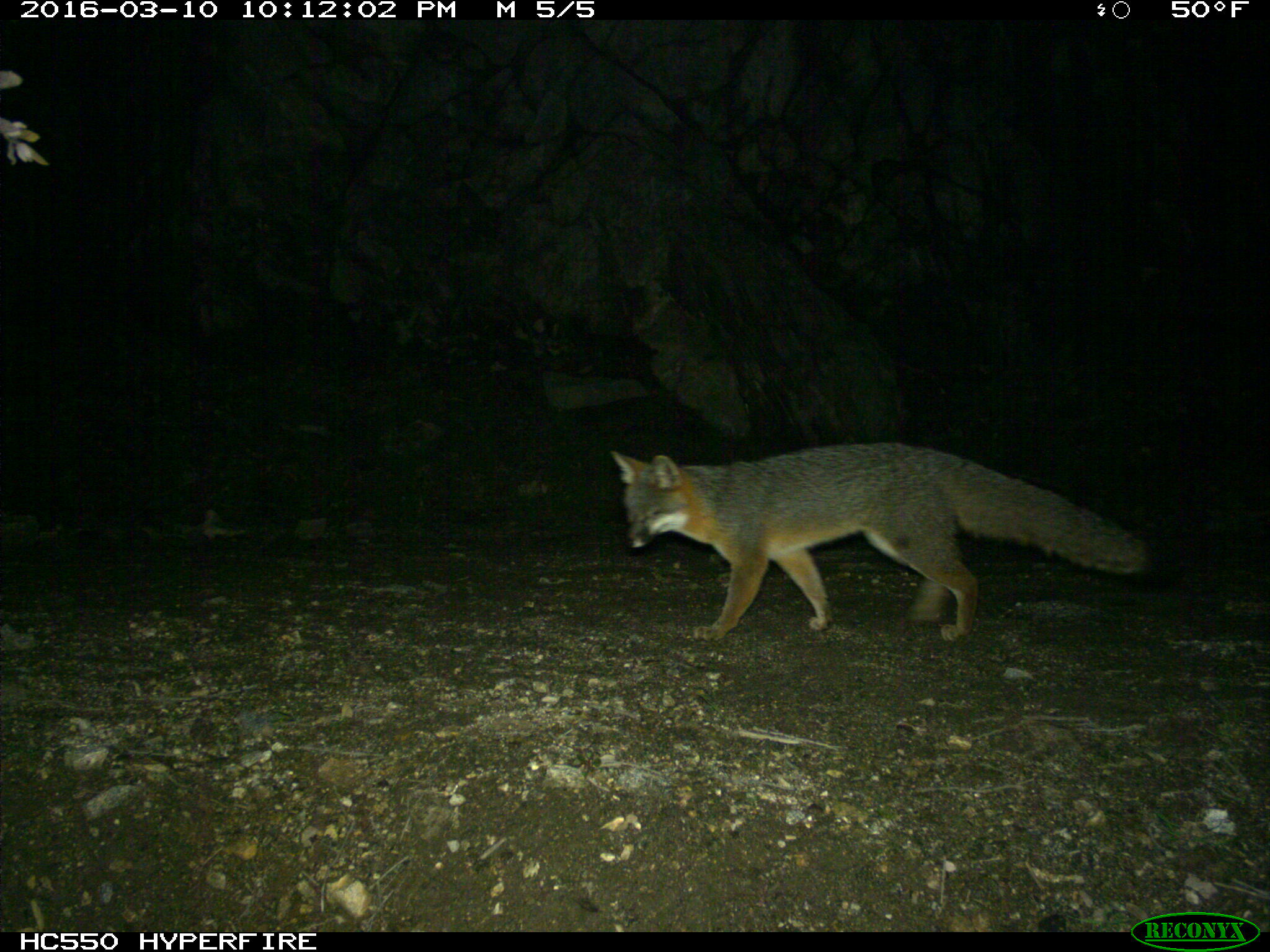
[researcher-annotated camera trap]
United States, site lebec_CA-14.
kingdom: Animalia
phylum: Chordata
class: Mammalia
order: Carnivora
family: Canidae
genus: Urocyon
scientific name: Urocyon cinereoargenteus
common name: gray fox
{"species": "Urocyon cinereoargenteus (gray fox)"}